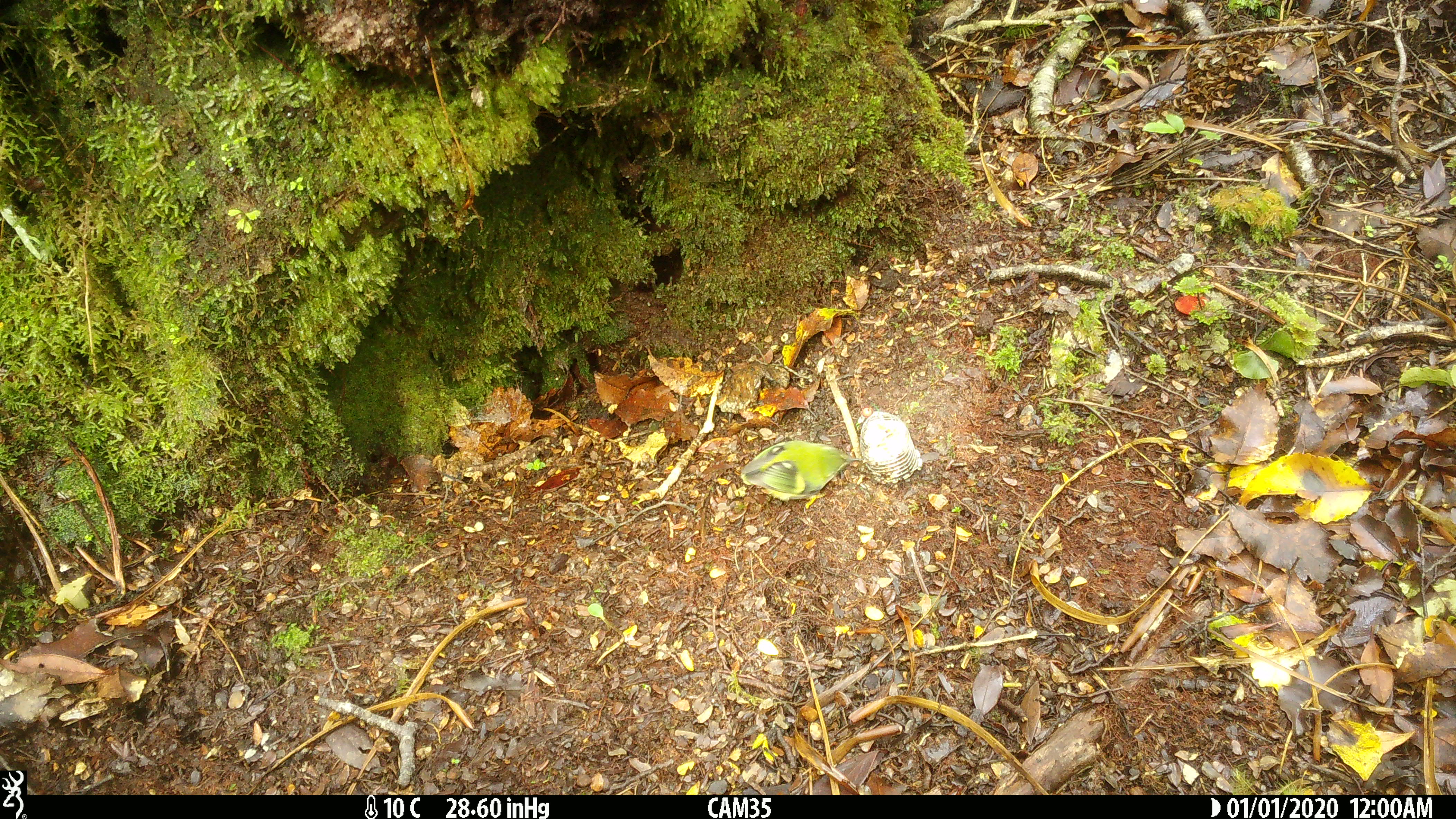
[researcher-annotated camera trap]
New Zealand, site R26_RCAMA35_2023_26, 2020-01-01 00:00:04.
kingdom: Animalia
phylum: Chordata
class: Aves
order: Passeriformes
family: Acanthisittidae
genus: Acanthisitta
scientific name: Acanthisitta chloris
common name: rifleman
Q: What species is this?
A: Rifleman (Acanthisitta chloris).